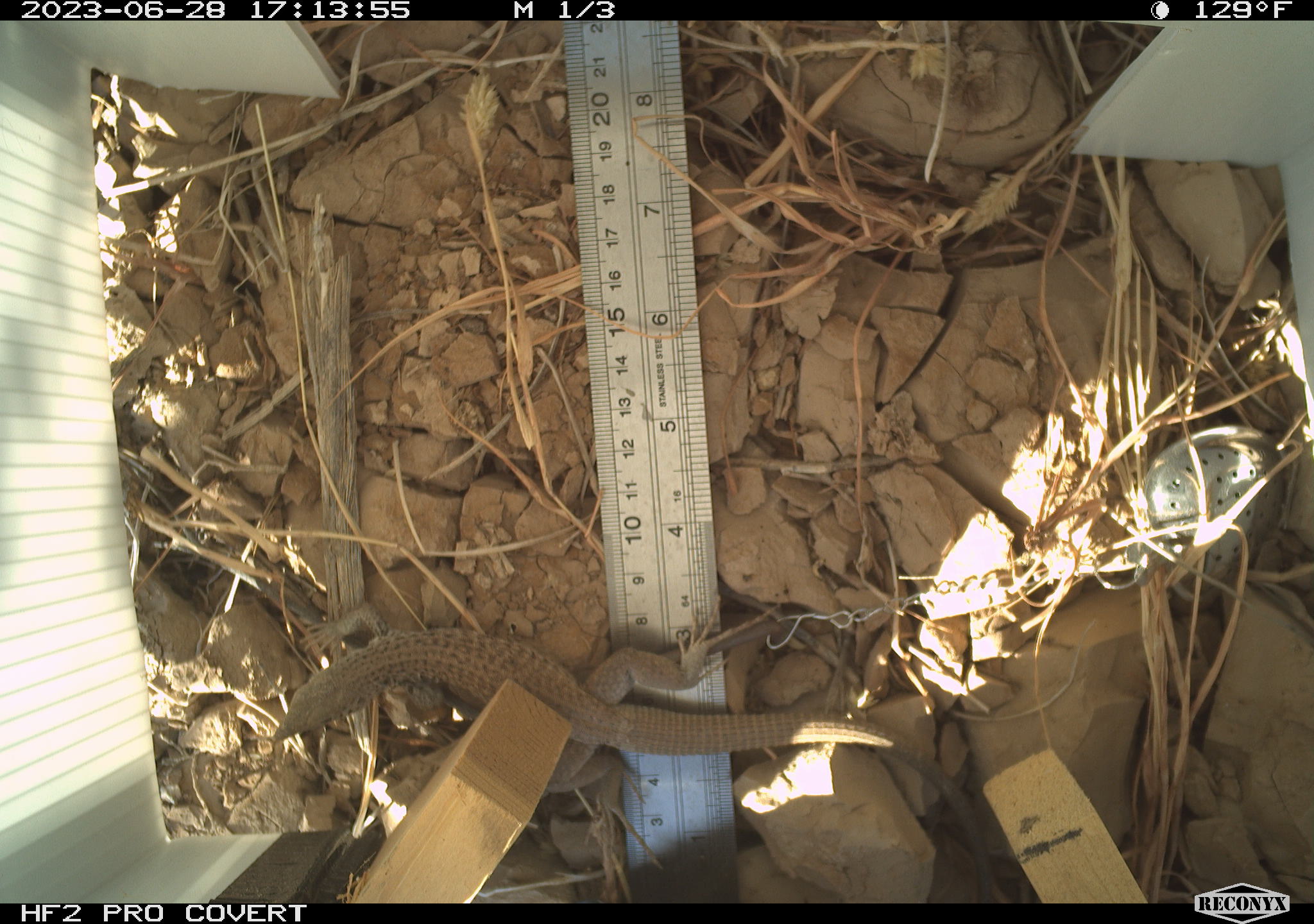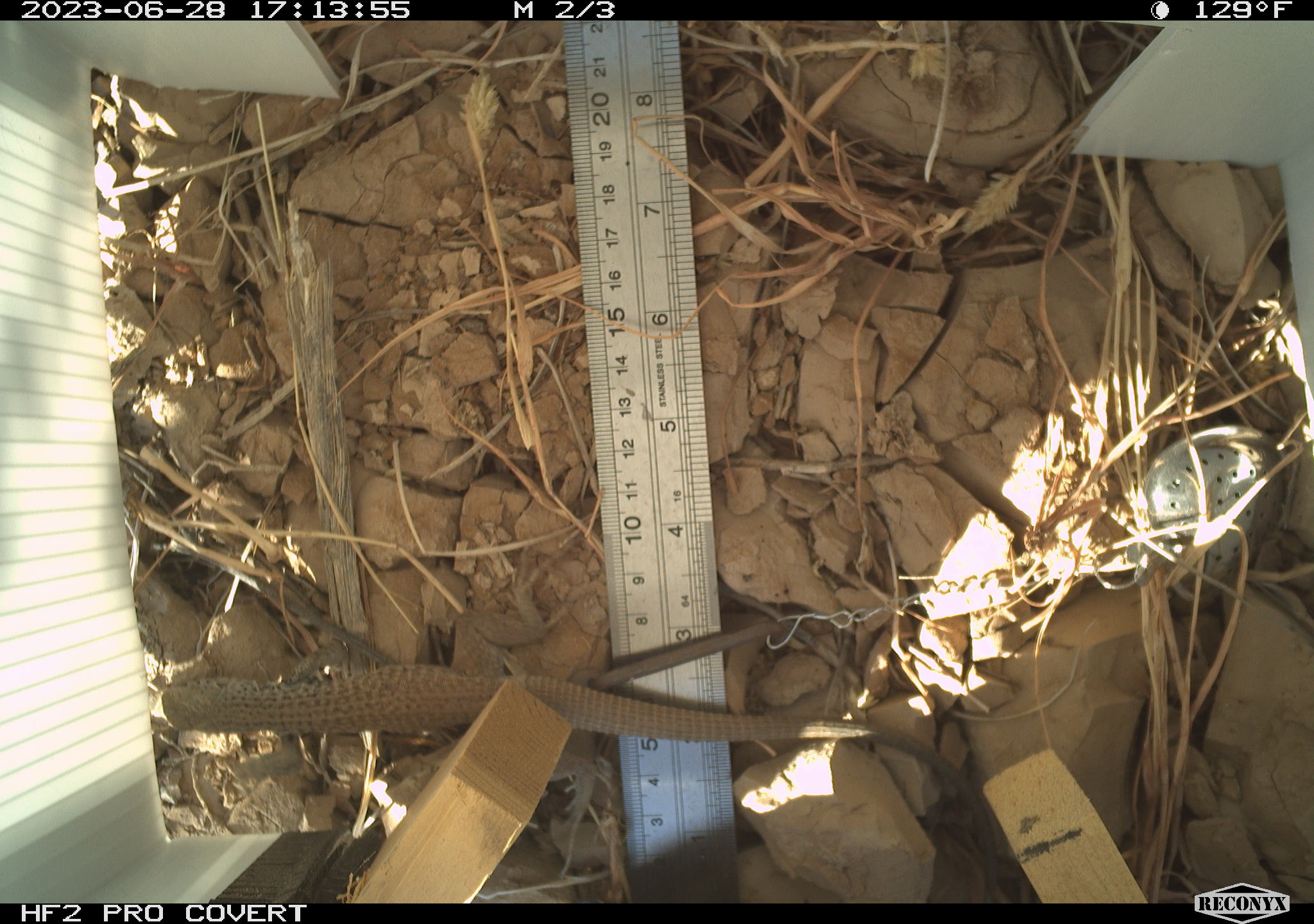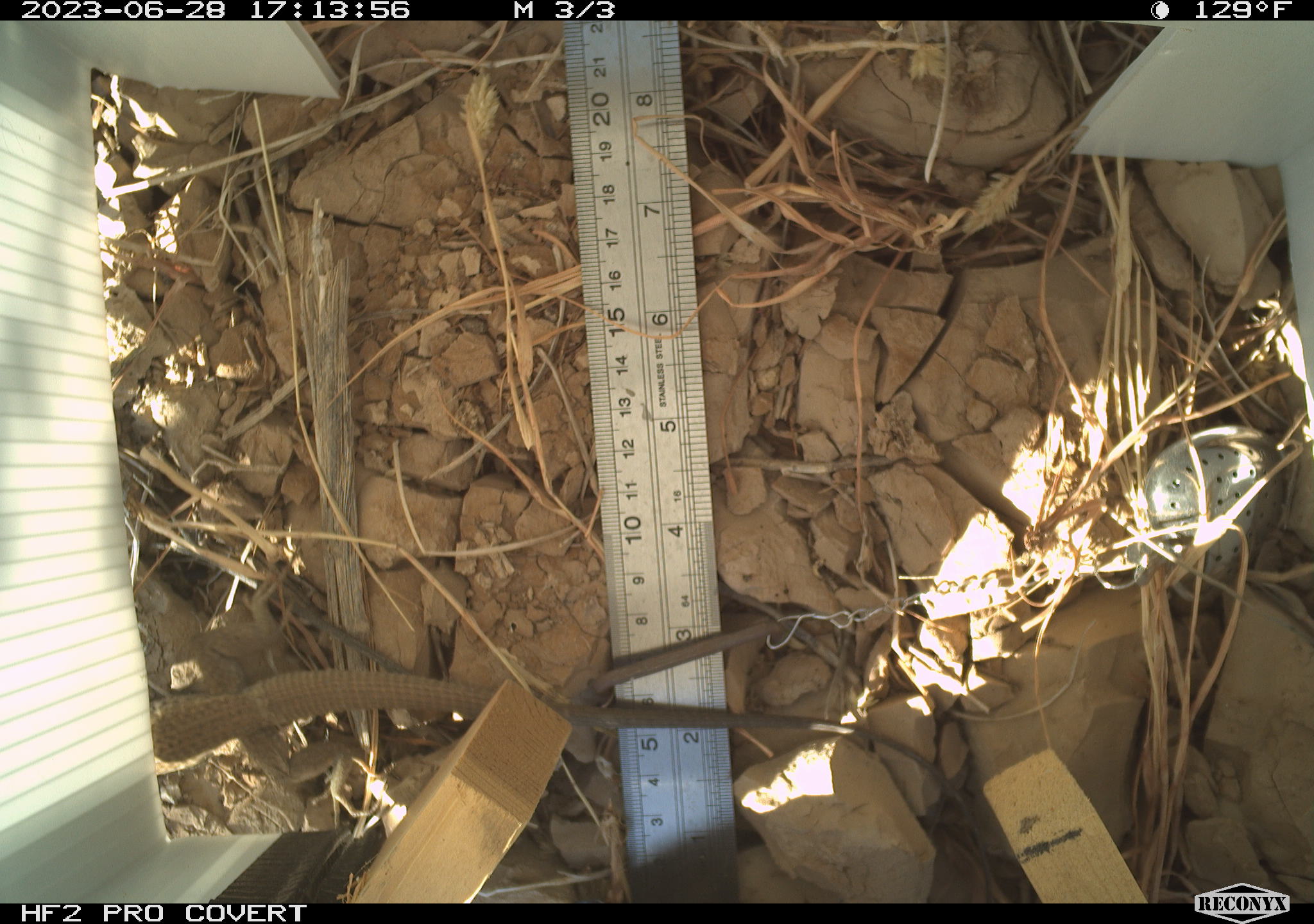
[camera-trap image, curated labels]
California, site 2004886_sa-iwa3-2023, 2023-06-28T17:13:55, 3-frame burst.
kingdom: Animalia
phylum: Chordata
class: Reptilia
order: Squamata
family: Teiidae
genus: Aspidoscelis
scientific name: Aspidoscelis tigris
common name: western whiptail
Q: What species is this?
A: Western whiptail (Aspidoscelis tigris).